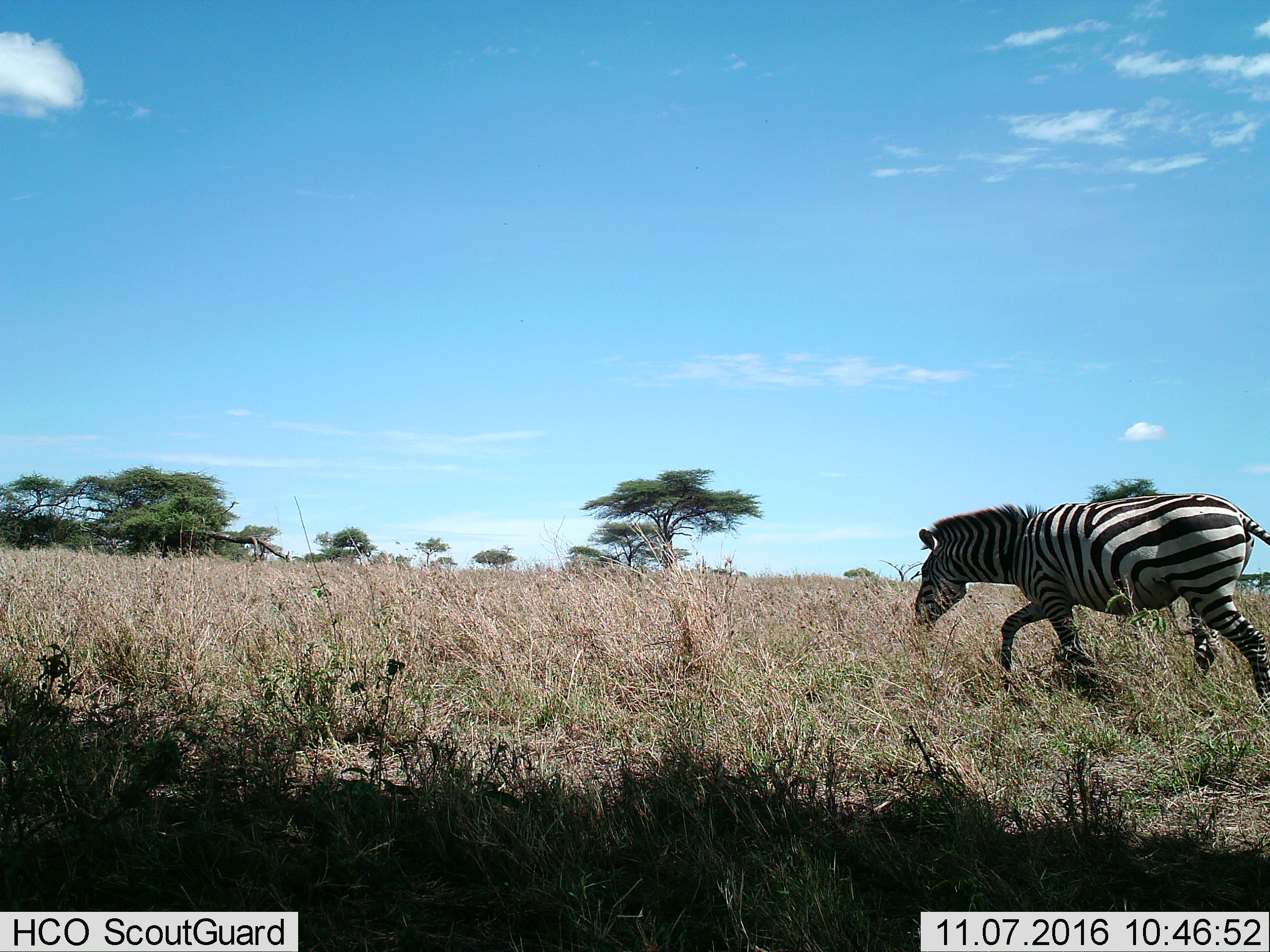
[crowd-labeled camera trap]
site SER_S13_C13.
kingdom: Animalia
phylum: Chordata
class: Mammalia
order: Perissodactyla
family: Equidae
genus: Equus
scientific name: Equus quagga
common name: plains zebra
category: zebraplains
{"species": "zebraplains (plains zebra) (Equus quagga)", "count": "1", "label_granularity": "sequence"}